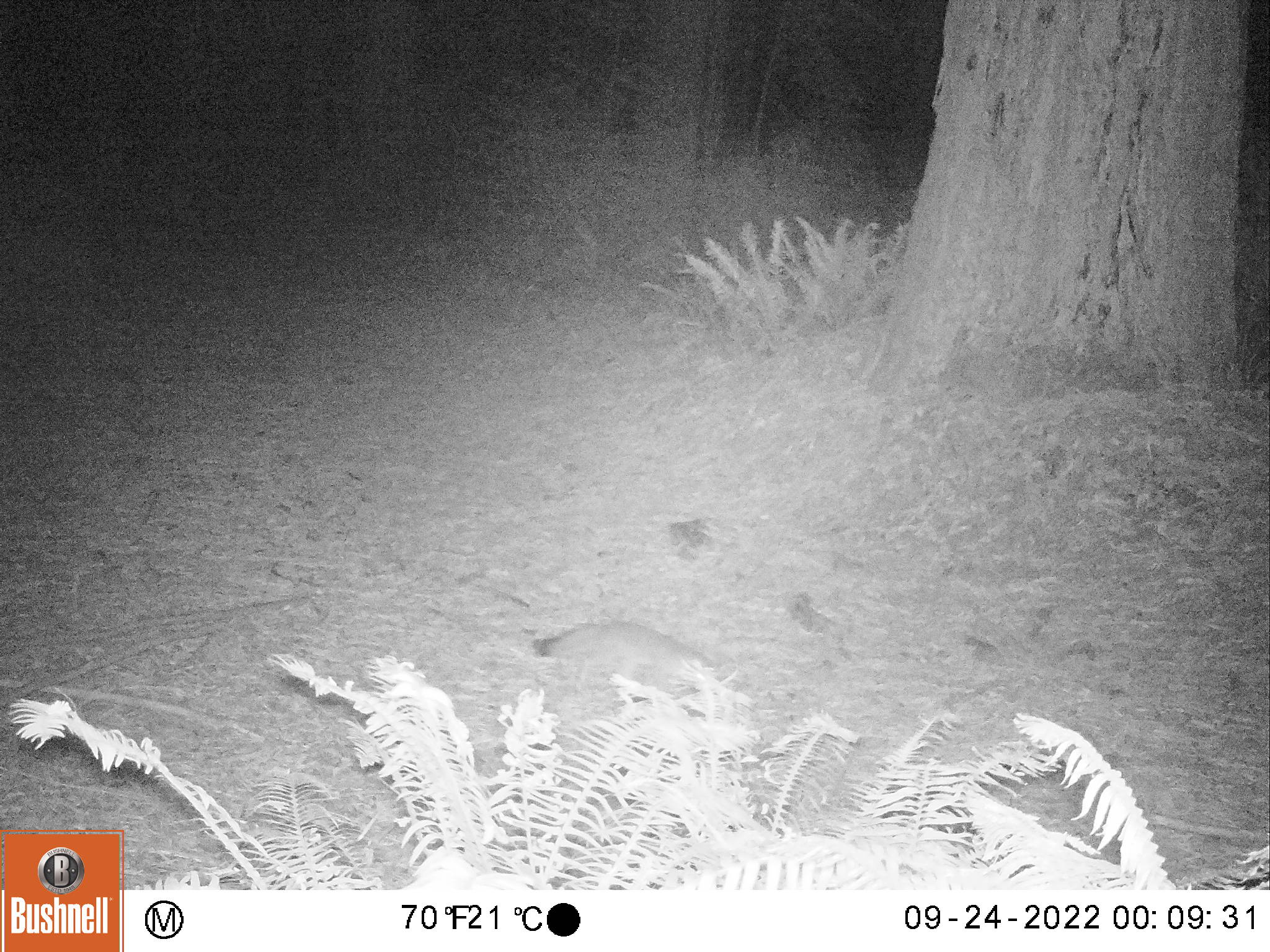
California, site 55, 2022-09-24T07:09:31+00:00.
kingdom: Animalia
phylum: Chordata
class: Mammalia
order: Carnivora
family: Canidae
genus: Urocyon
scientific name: Urocyon cinereoargenteus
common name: gray fox